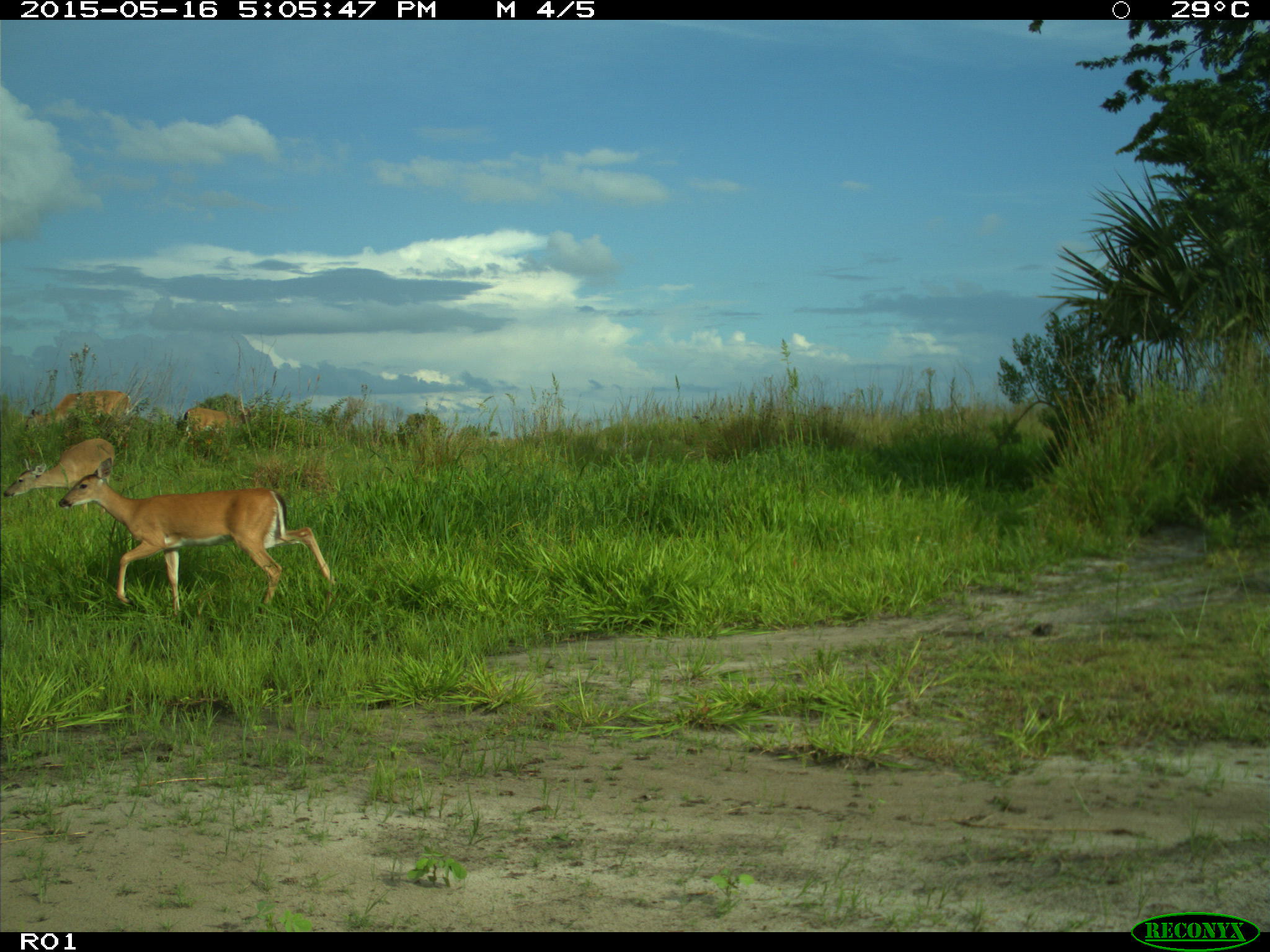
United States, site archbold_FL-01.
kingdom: Animalia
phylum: Chordata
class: Mammalia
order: Artiodactyla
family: Cervidae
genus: Odocoileus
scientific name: Odocoileus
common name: deer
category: unidentified deer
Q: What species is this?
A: Unidentified deer (deer) (Odocoileus).